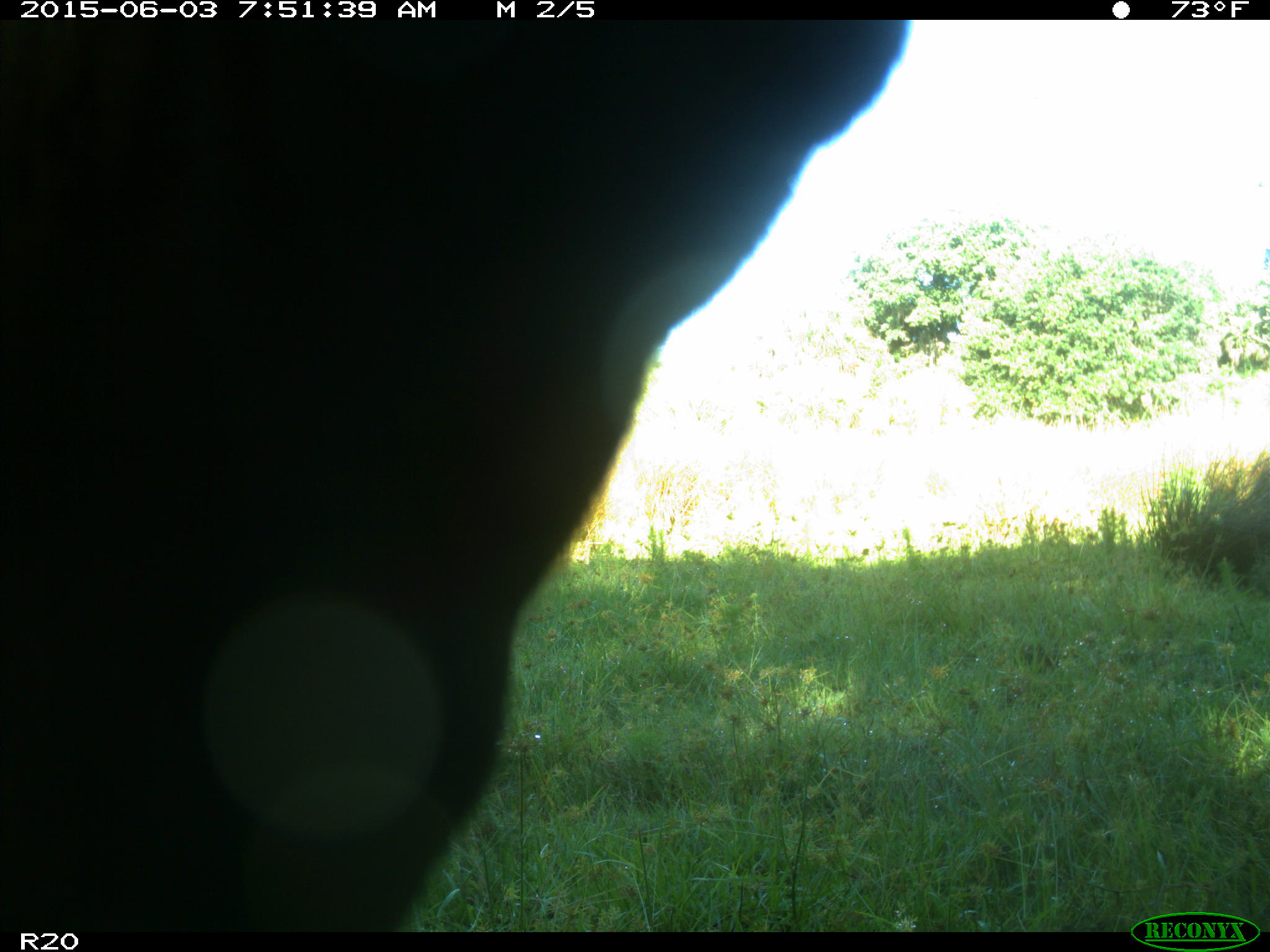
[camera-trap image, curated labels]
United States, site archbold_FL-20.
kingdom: Animalia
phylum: Chordata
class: Mammalia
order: Artiodactyla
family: Bovidae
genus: Bos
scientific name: Bos taurus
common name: domestic cow